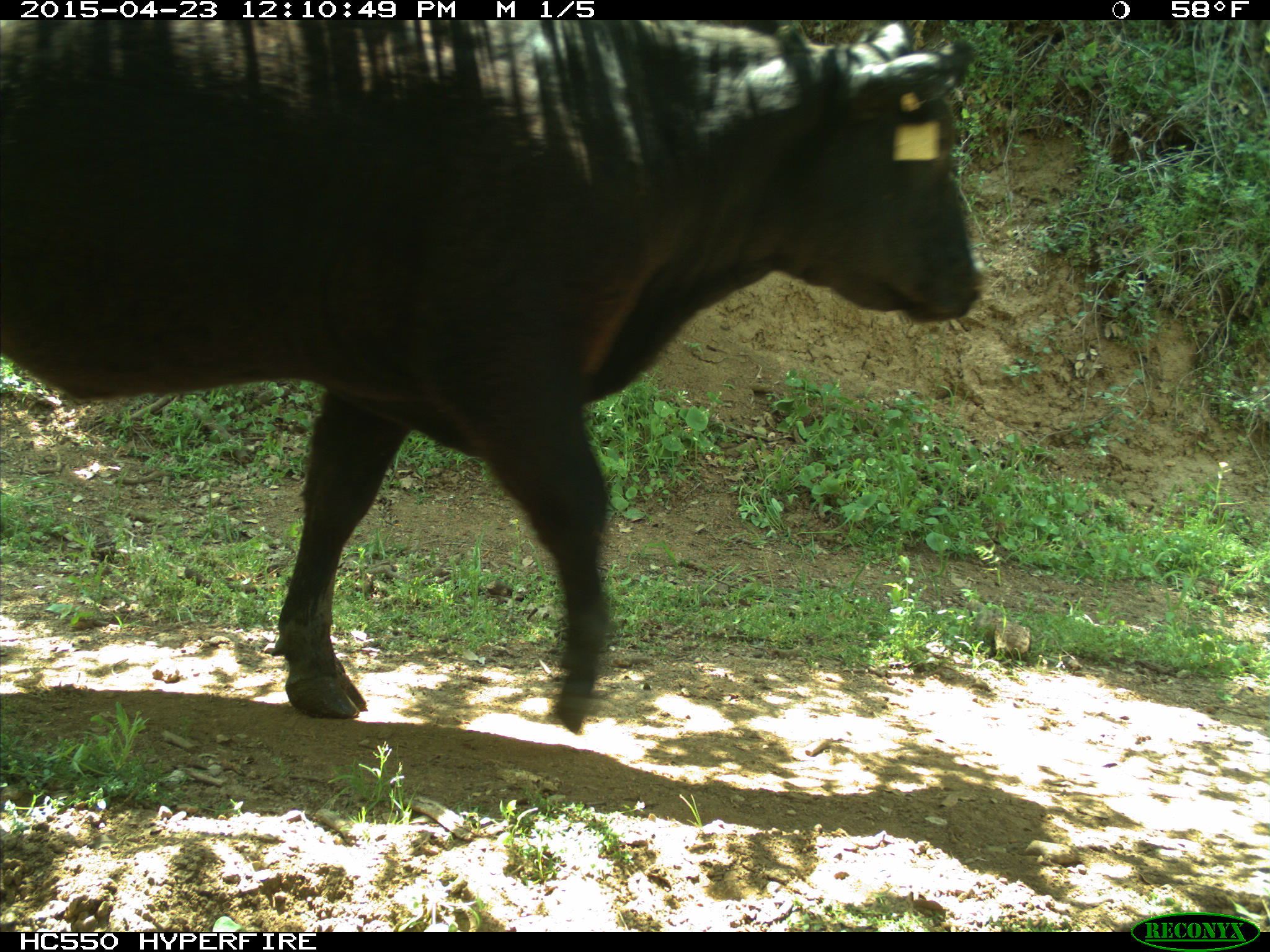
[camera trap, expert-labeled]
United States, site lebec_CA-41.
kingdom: Animalia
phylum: Chordata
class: Mammalia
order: Artiodactyla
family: Bovidae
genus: Bos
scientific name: Bos taurus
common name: domestic cow